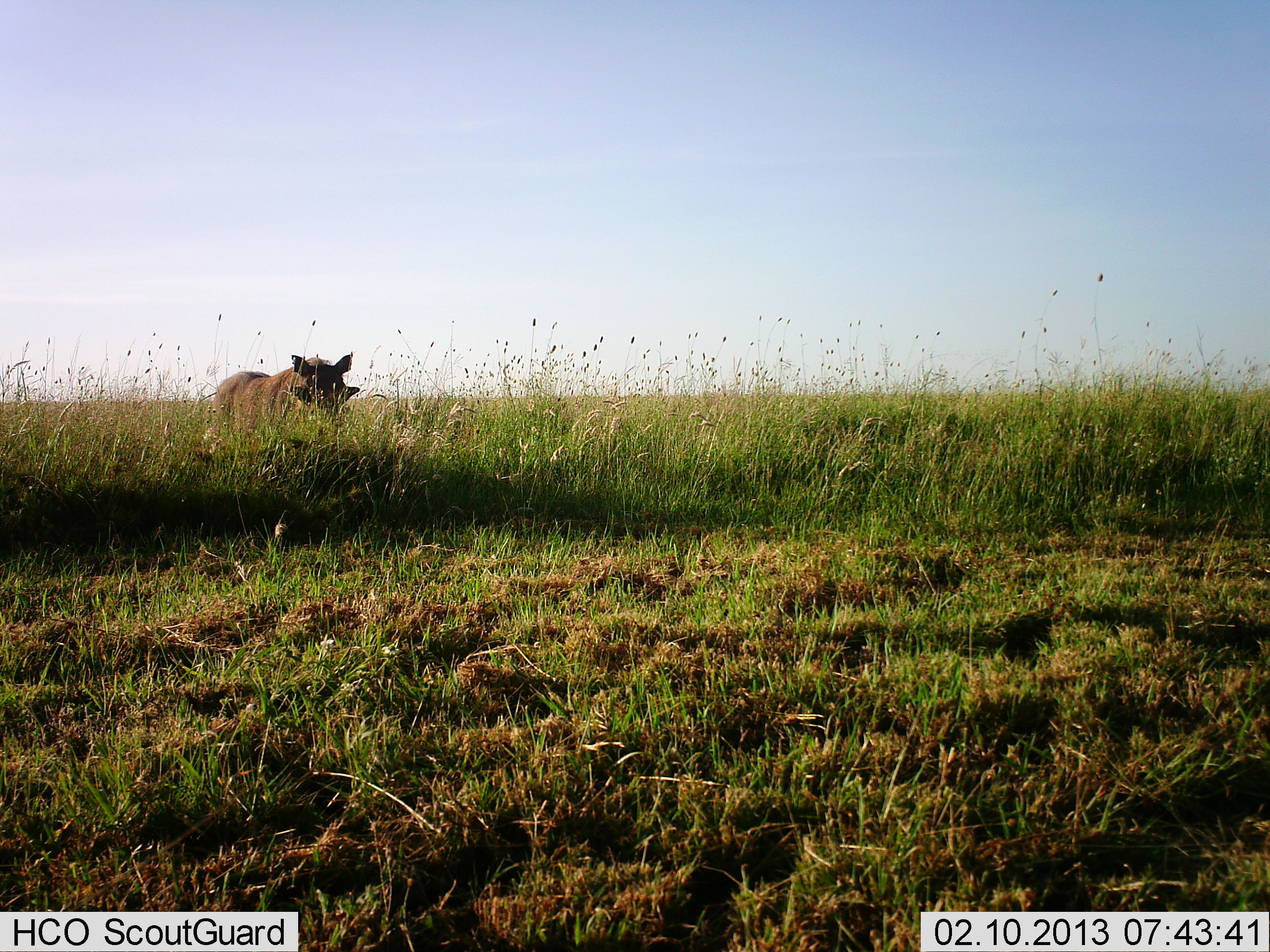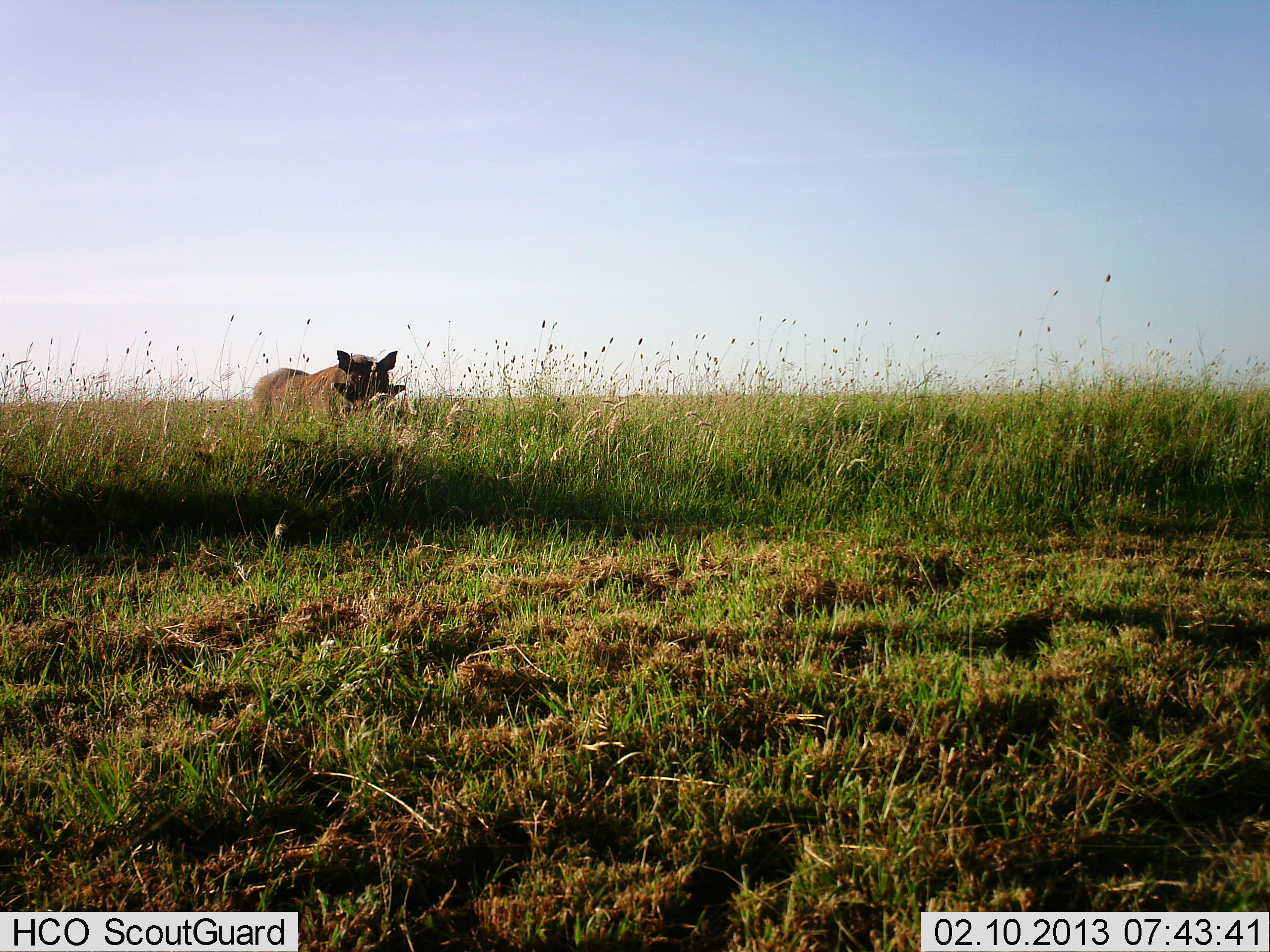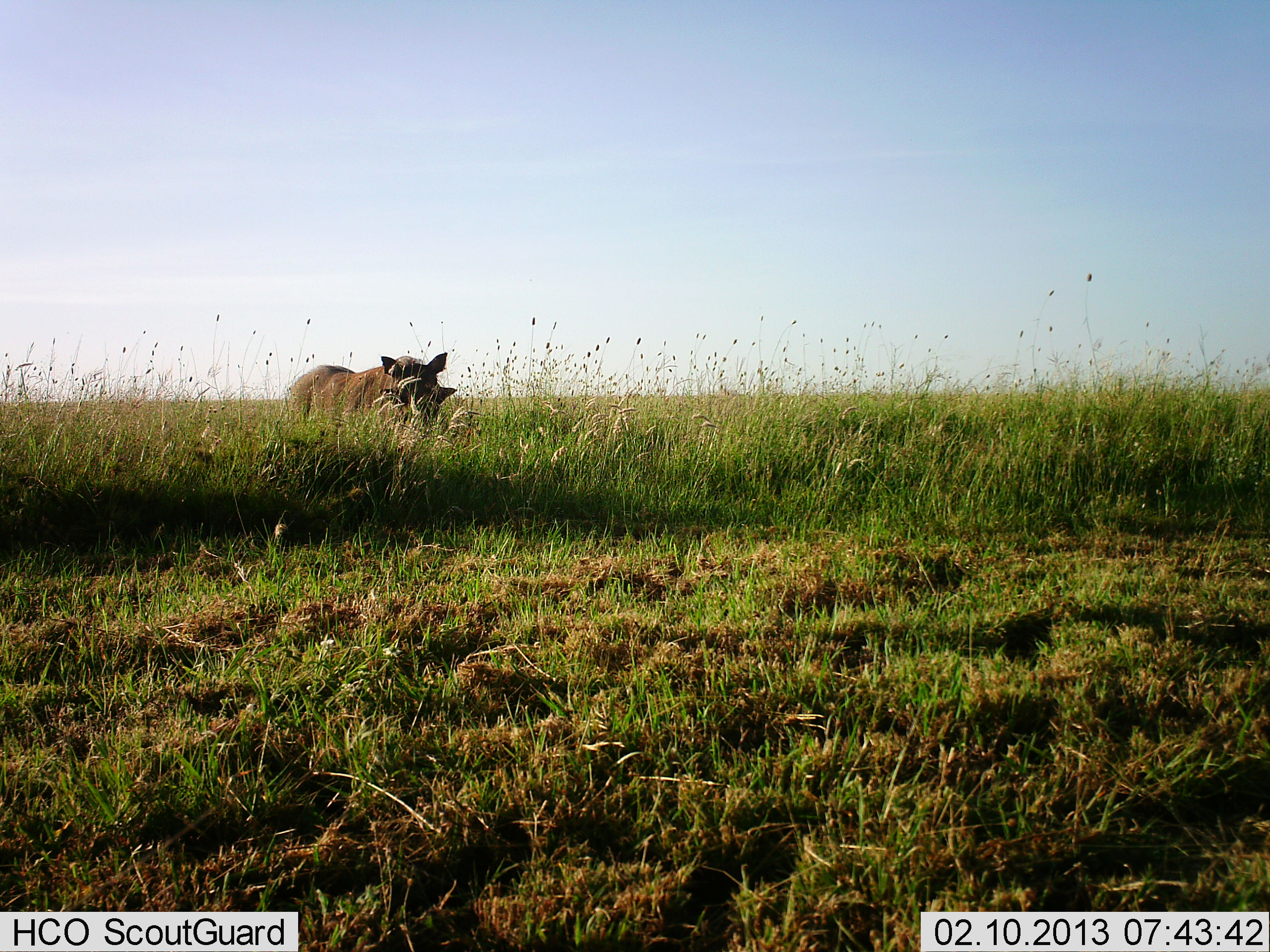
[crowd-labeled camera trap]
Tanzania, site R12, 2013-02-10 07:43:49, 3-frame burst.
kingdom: Animalia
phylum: Chordata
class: Mammalia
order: Artiodactyla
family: Suidae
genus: Phacochoerus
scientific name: Phacochoerus africanus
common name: warthog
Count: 1.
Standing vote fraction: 9%.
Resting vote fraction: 0%.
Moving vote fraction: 94%.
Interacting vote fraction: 0%.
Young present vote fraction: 0%.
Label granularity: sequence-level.